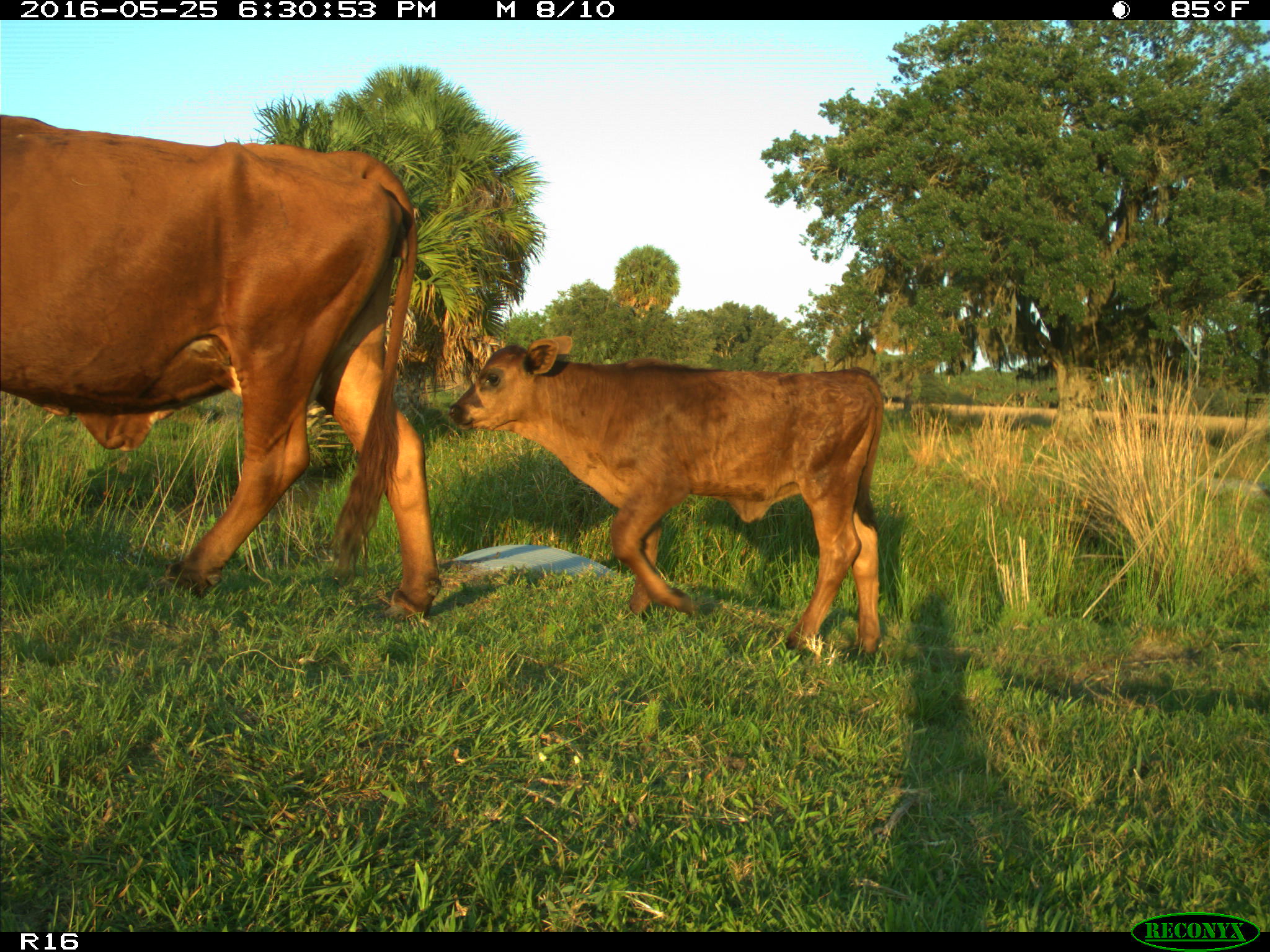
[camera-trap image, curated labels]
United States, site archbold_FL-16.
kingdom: Animalia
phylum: Chordata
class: Mammalia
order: Artiodactyla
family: Bovidae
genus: Bos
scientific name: Bos taurus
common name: domestic cow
Bos taurus (domestic cow).